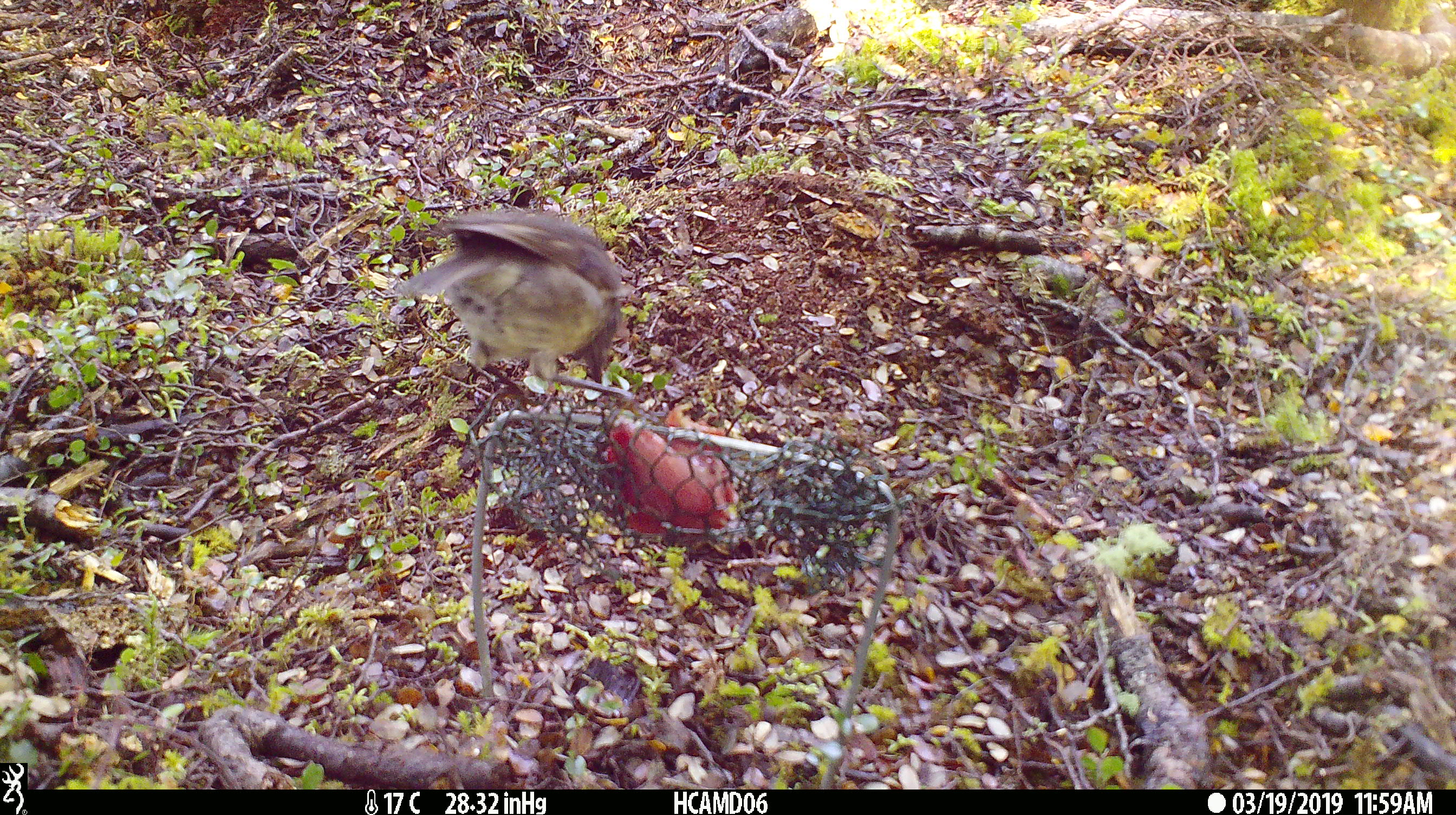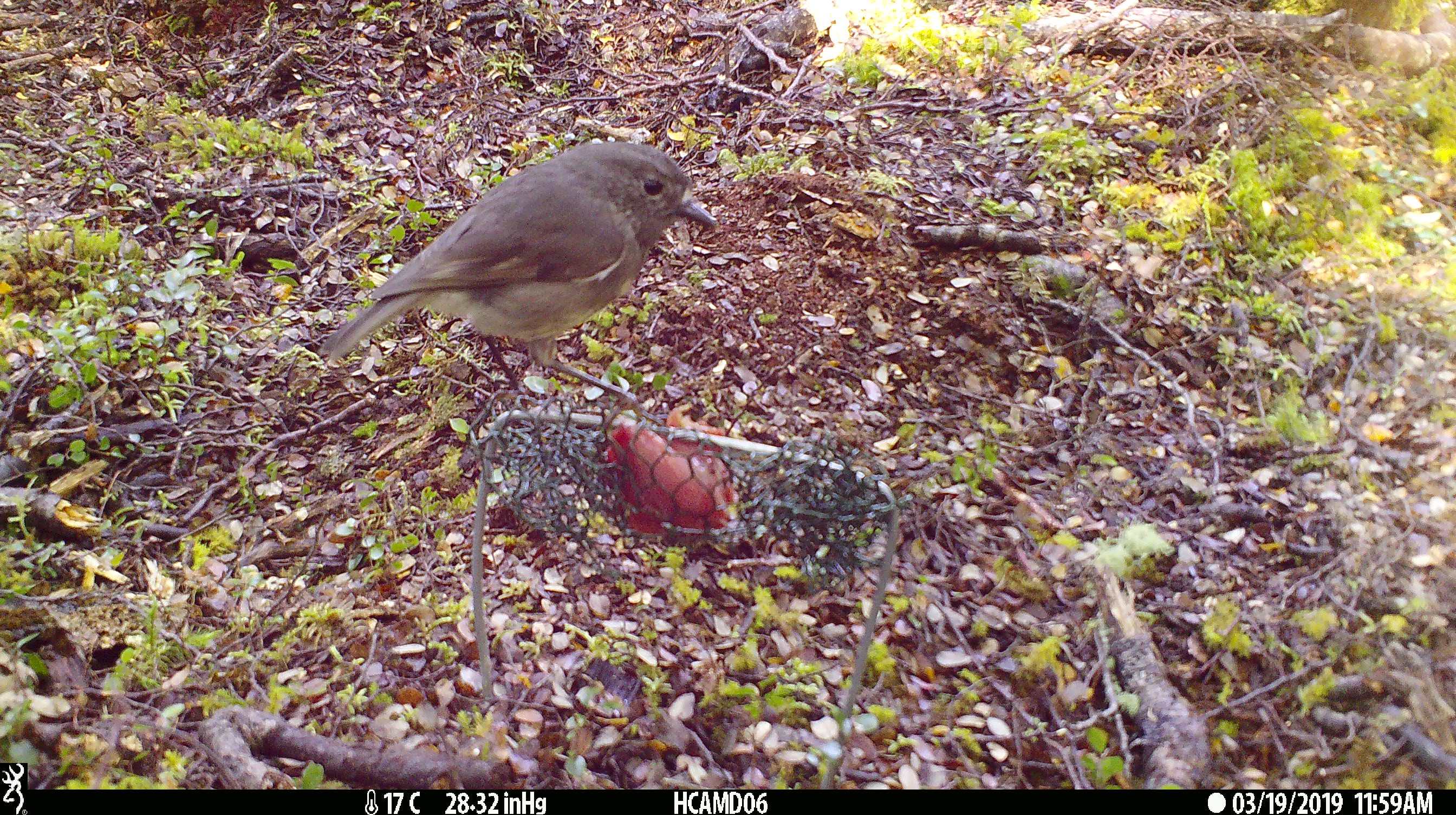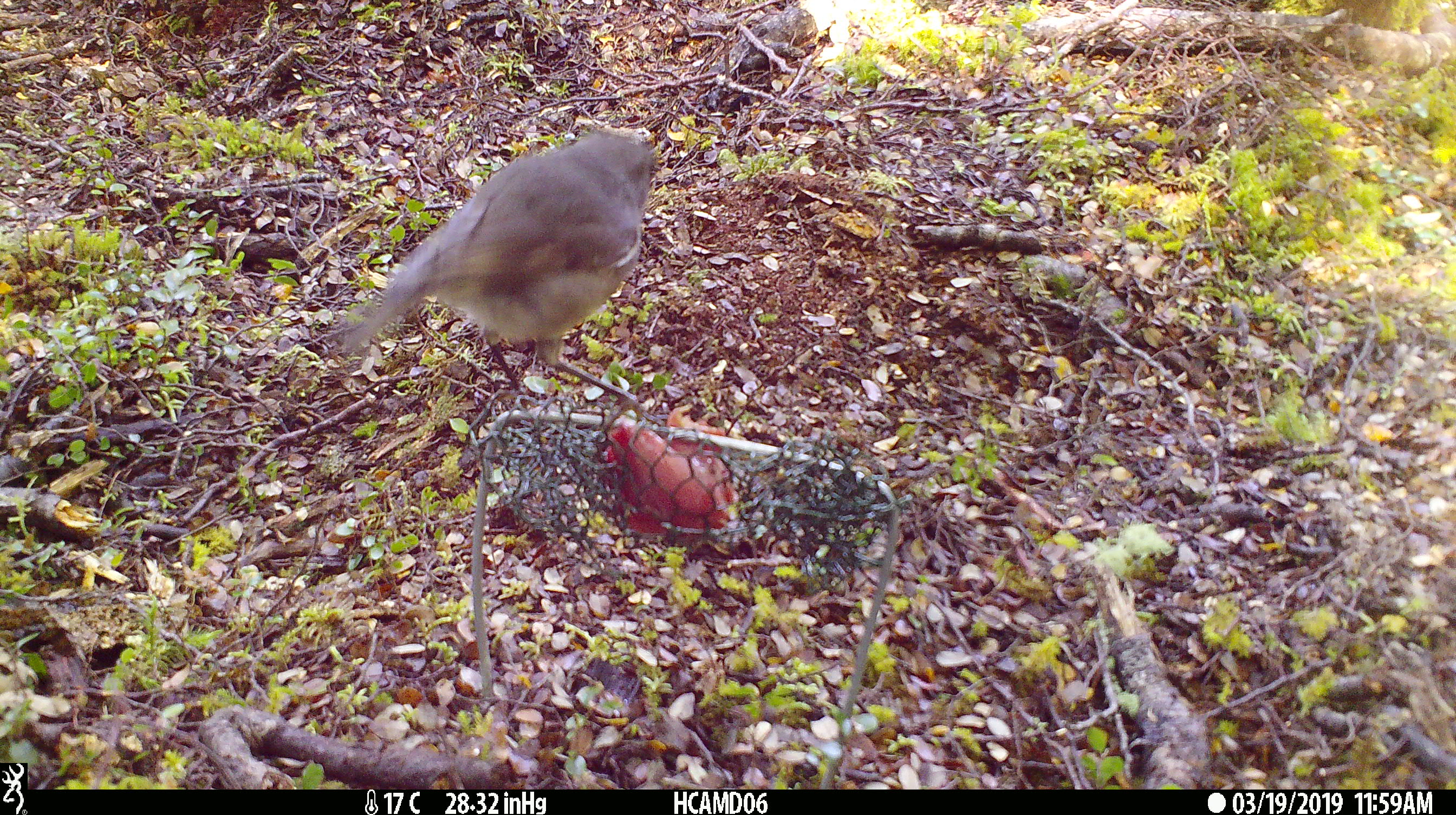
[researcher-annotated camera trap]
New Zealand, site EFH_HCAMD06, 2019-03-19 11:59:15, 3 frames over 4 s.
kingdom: Animalia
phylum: Chordata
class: Aves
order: Passeriformes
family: Petroicidae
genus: Petroica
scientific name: Petroica australis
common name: new zealand robin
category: robin